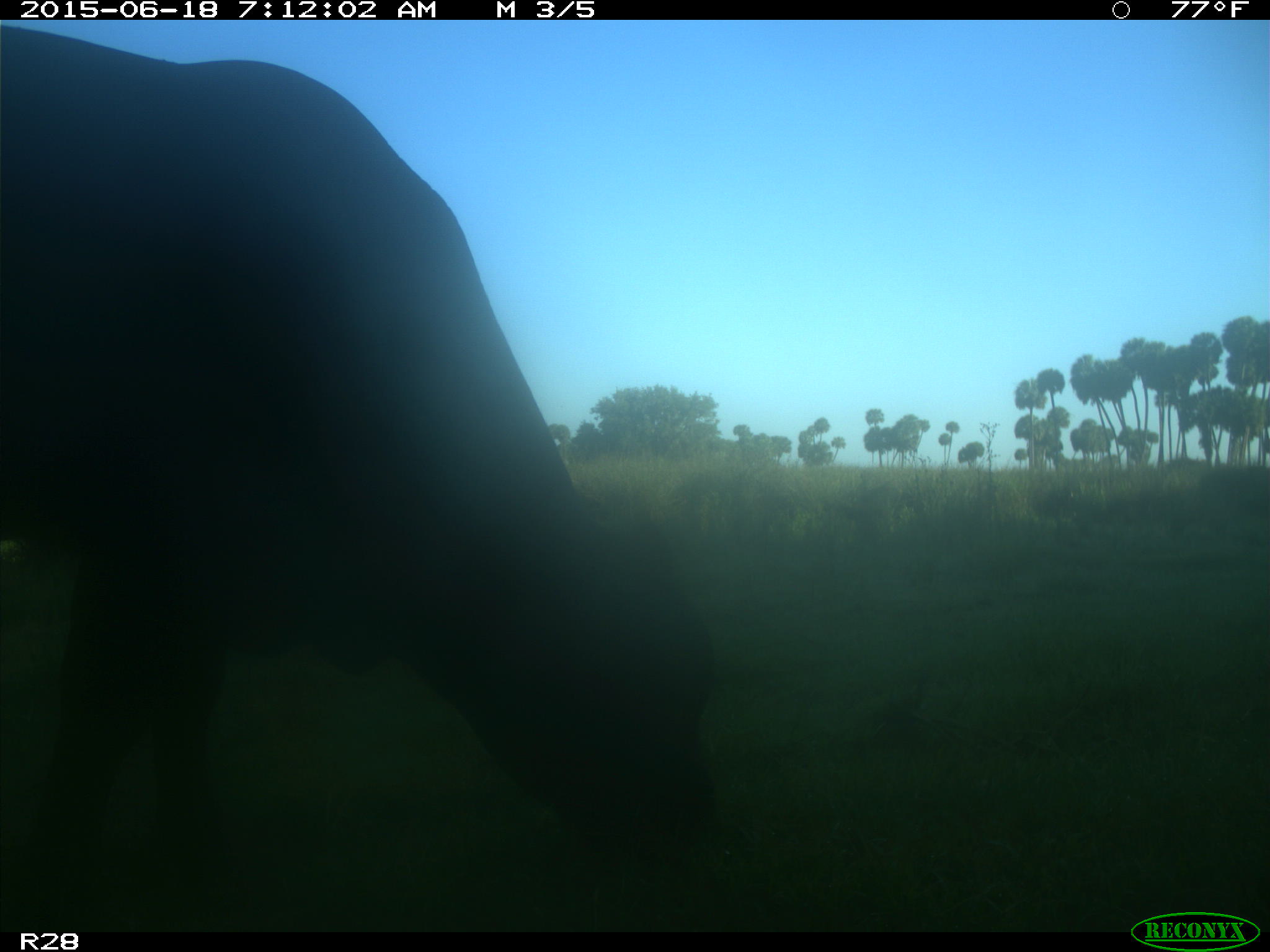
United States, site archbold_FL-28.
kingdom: Animalia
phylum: Chordata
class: Mammalia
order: Artiodactyla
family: Bovidae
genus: Bos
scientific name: Bos taurus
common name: domestic cow